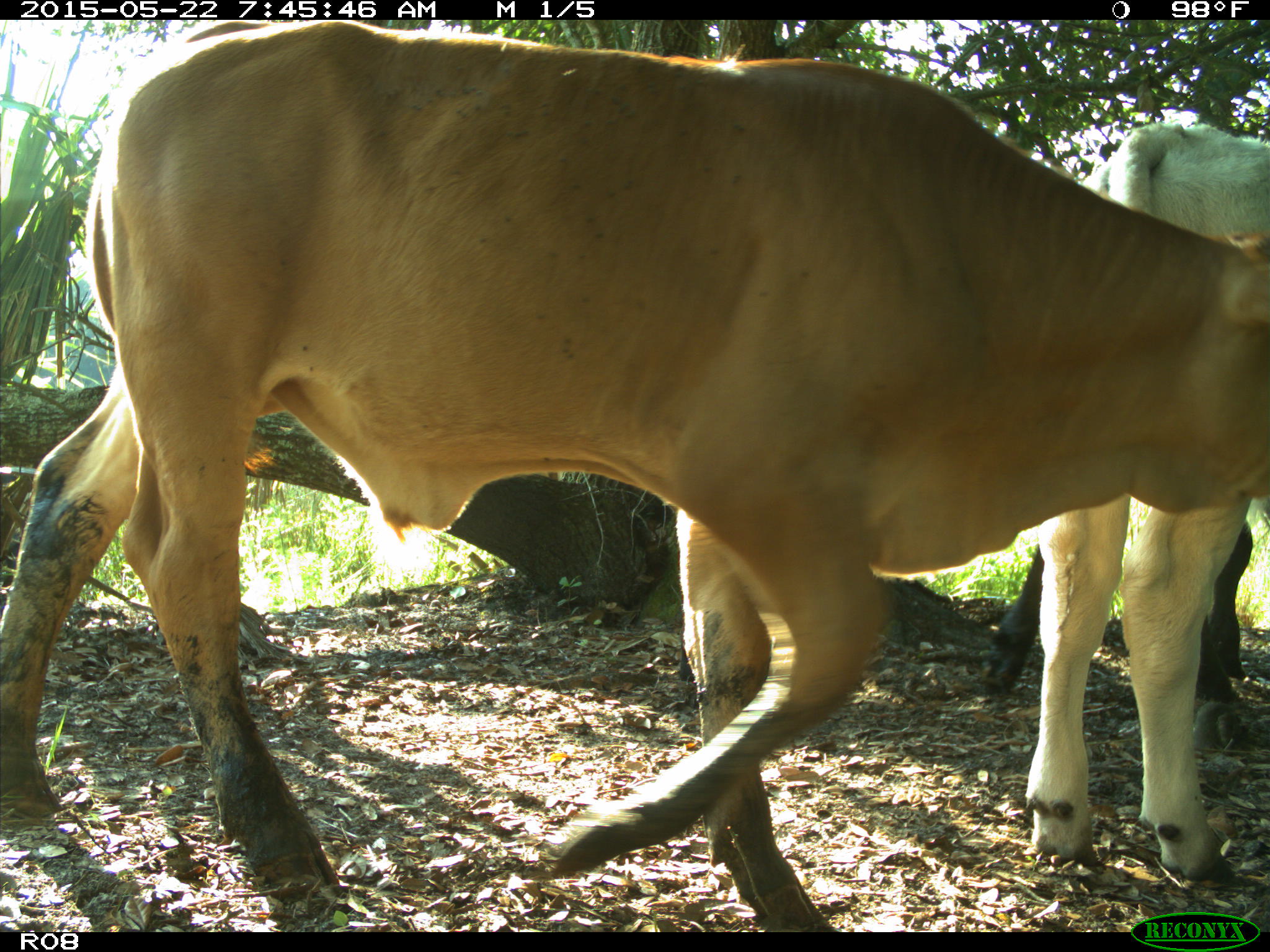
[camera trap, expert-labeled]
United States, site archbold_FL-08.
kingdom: Animalia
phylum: Chordata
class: Mammalia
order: Artiodactyla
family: Bovidae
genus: Bos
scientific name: Bos taurus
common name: domestic cow